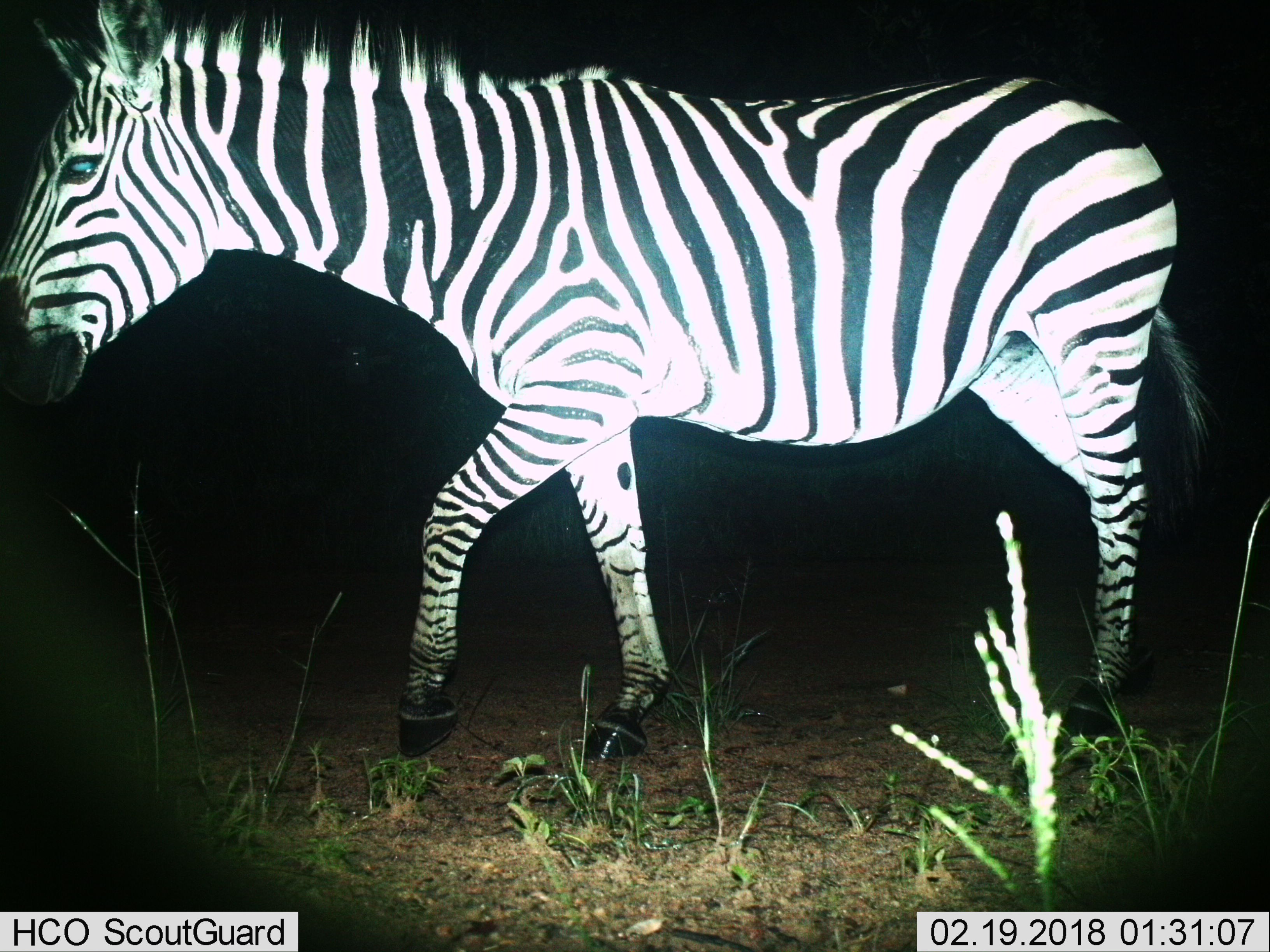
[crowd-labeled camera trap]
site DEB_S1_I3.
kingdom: Animalia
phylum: Chordata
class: Mammalia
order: Perissodactyla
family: Equidae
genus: Equus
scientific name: Equus quagga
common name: plains zebra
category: zebraplains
Zebraplains (plains zebra) (Equus quagga), count 1. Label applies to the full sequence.